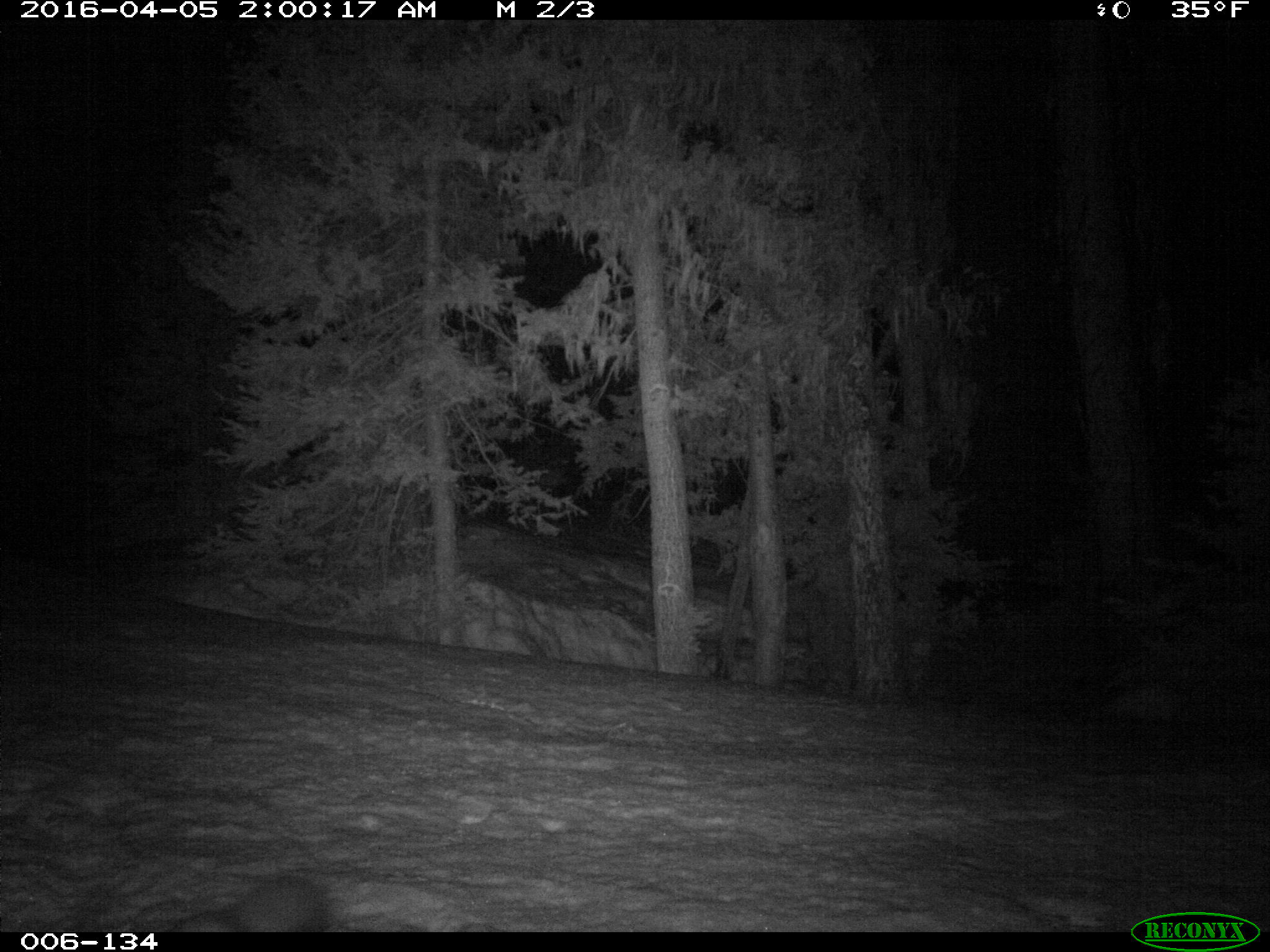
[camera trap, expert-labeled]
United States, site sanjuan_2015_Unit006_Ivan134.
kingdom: Animalia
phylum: Chordata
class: Mammalia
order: Carnivora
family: Mustelidae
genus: Martes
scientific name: Martes americana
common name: american marten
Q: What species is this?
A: Martes americana (american marten).